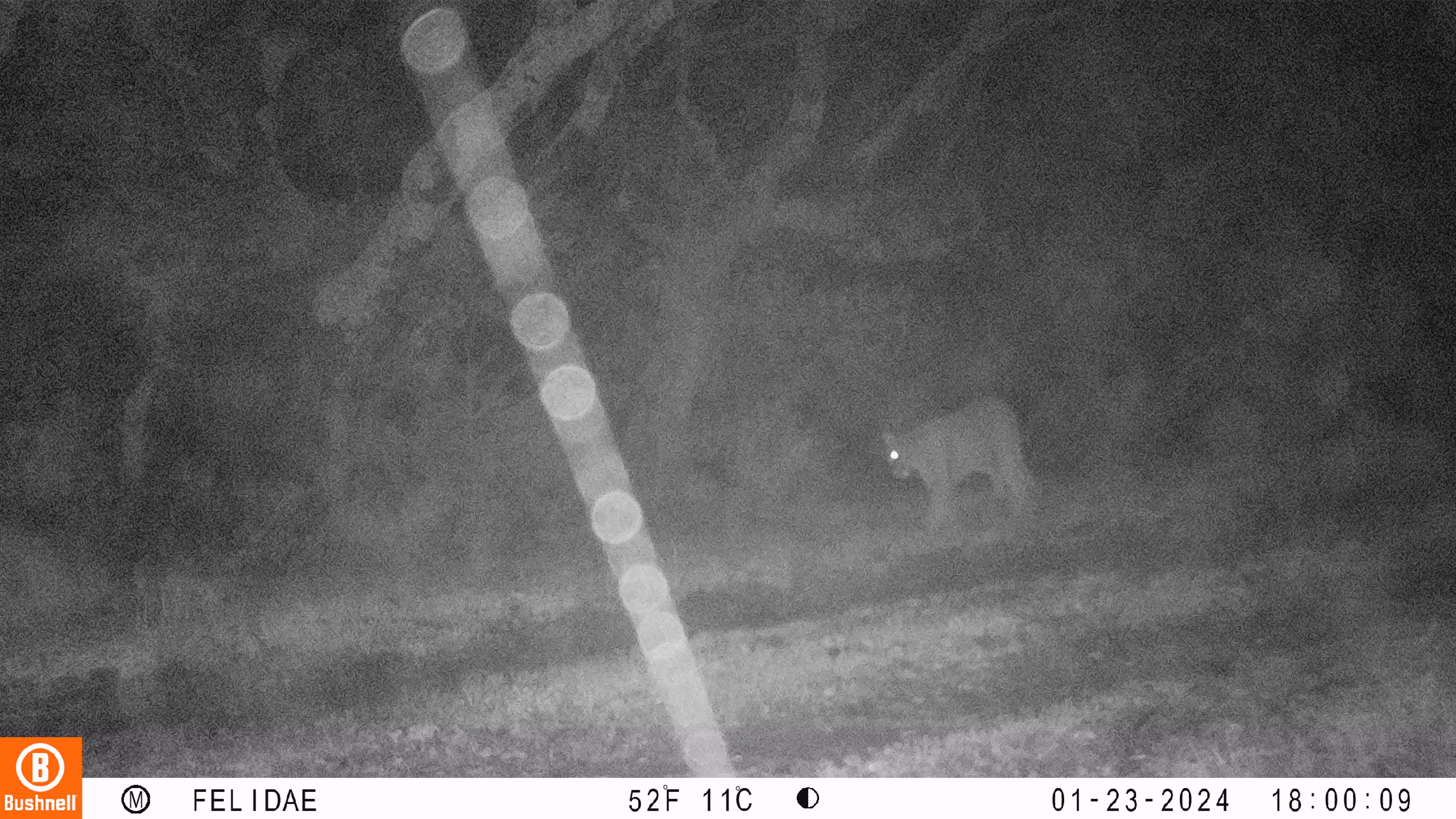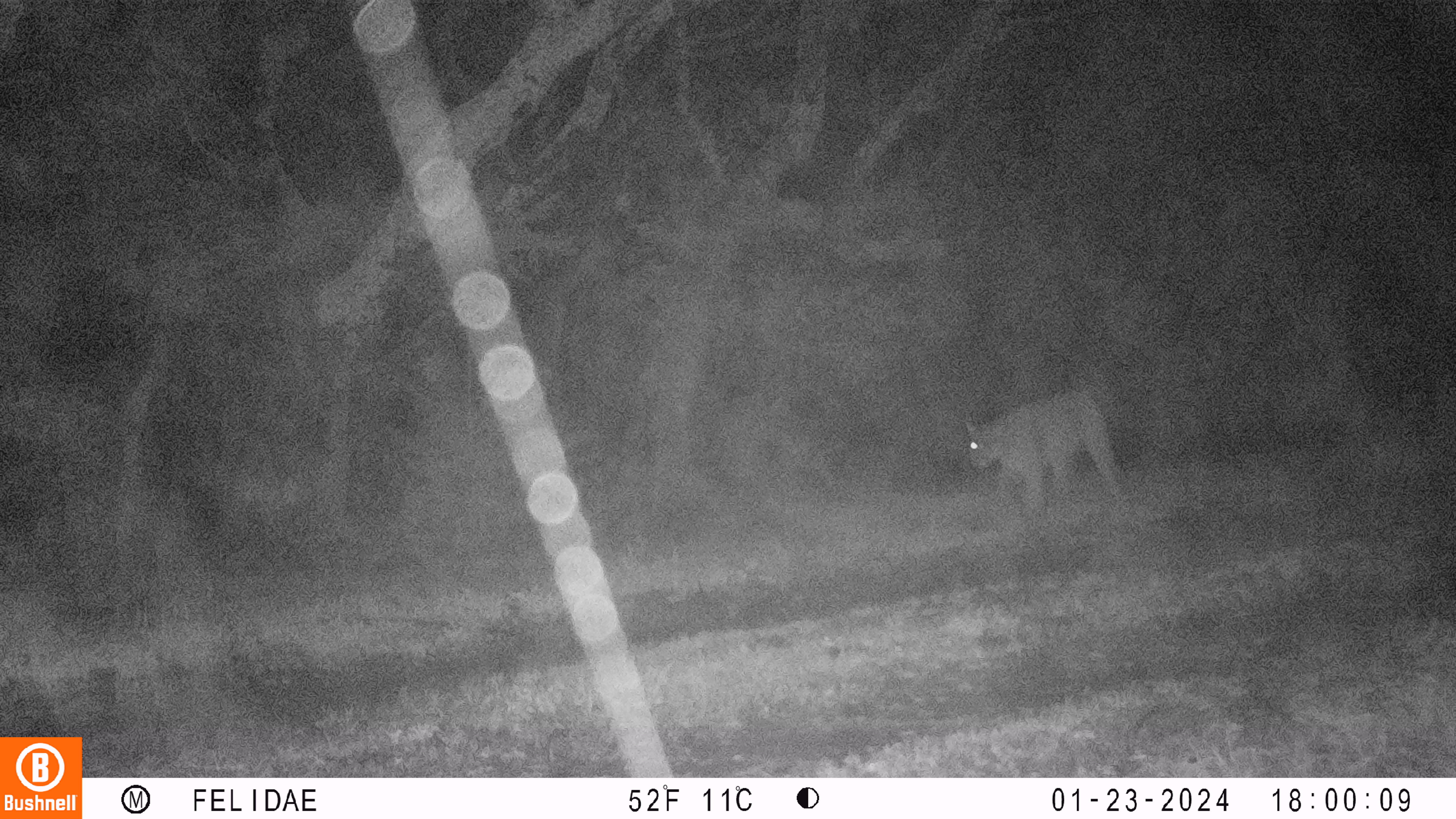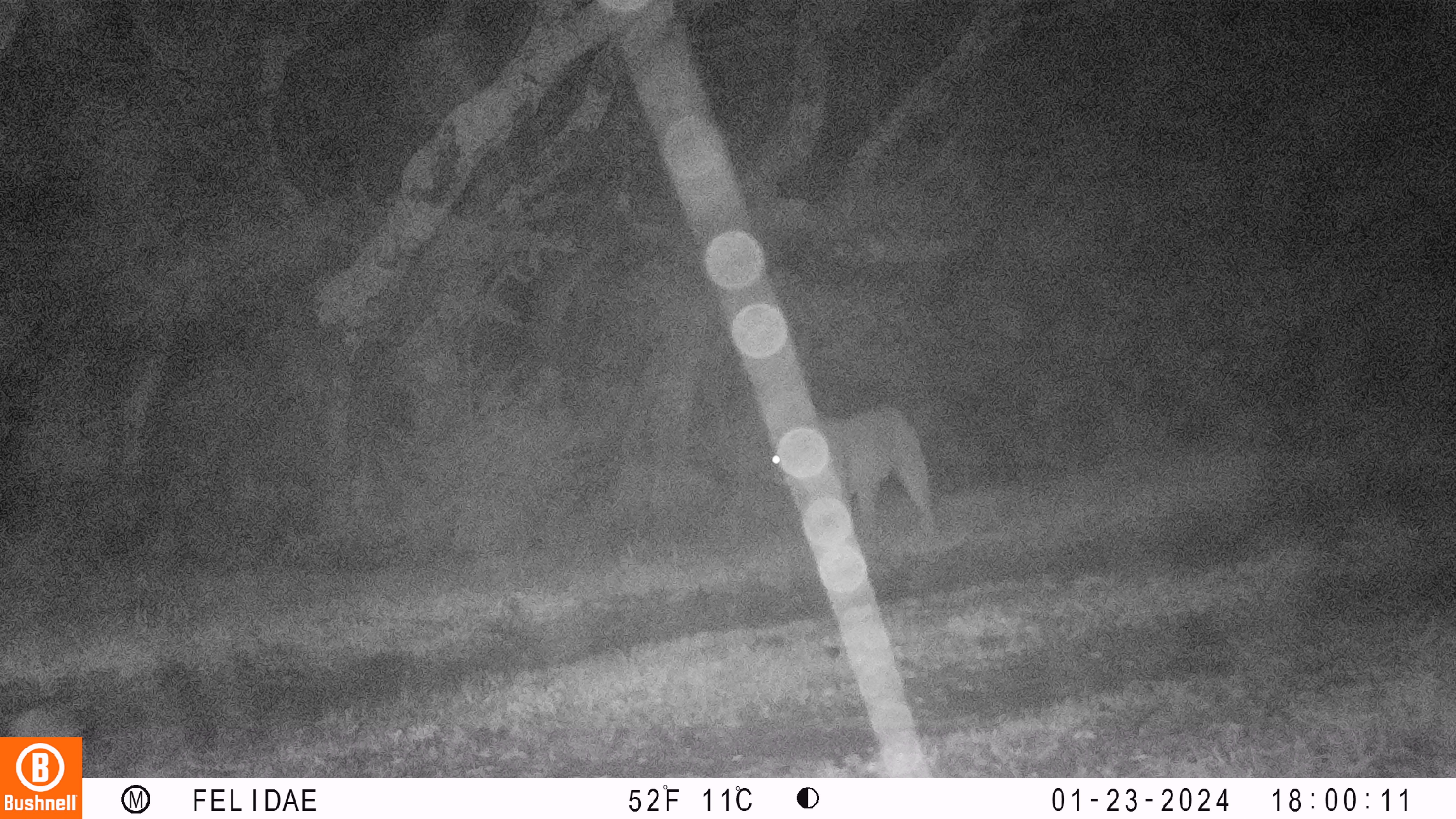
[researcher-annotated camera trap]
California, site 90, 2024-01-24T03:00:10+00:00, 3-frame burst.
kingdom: Animalia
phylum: Chordata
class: Mammalia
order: Carnivora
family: Felidae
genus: Puma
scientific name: Puma concolor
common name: puma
Puma (Puma concolor).